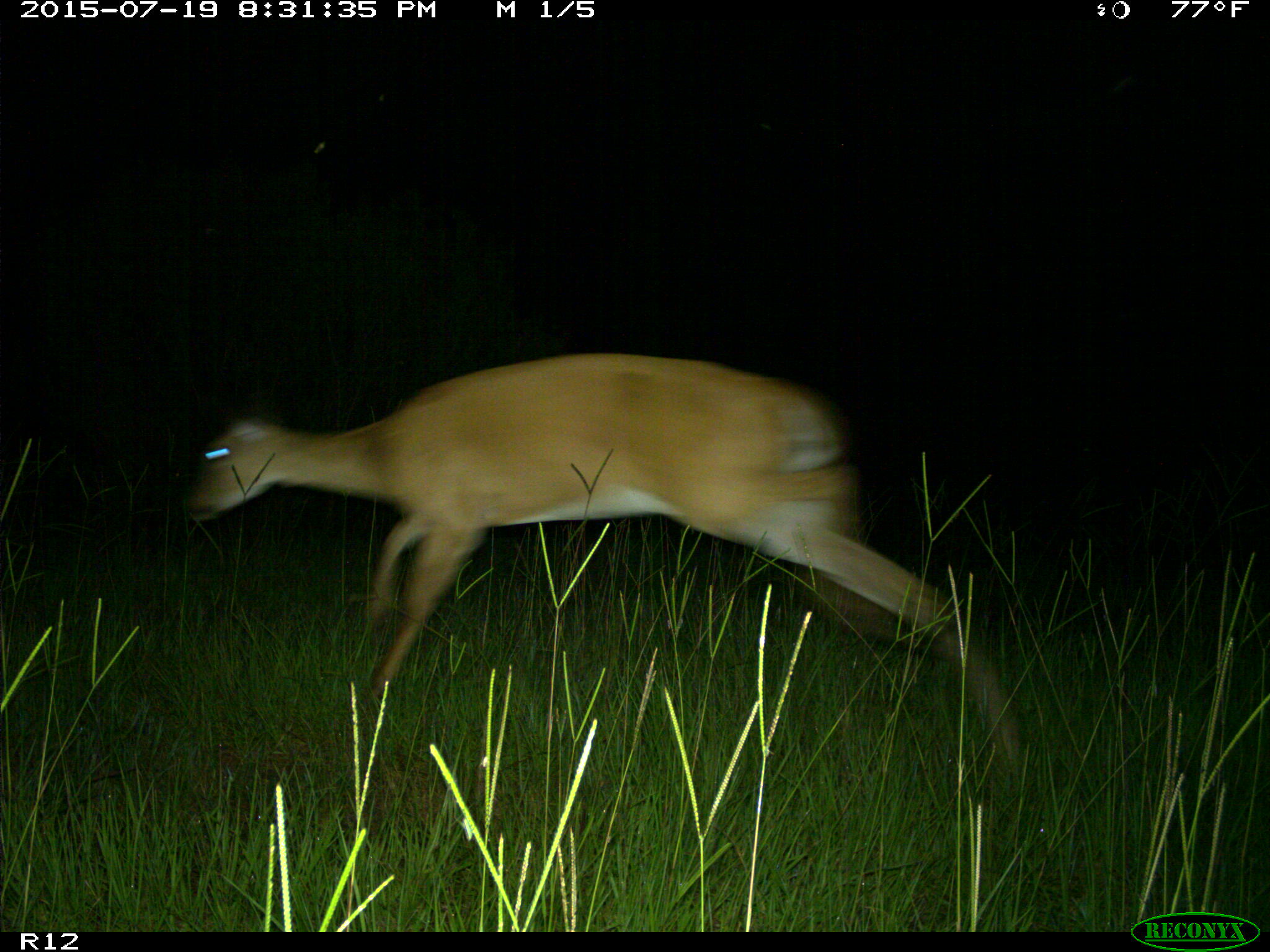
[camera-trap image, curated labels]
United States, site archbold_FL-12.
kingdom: Animalia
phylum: Chordata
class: Mammalia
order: Artiodactyla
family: Cervidae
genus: Odocoileus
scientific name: Odocoileus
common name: deer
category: unidentified deer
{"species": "unidentified deer (deer) (Odocoileus)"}